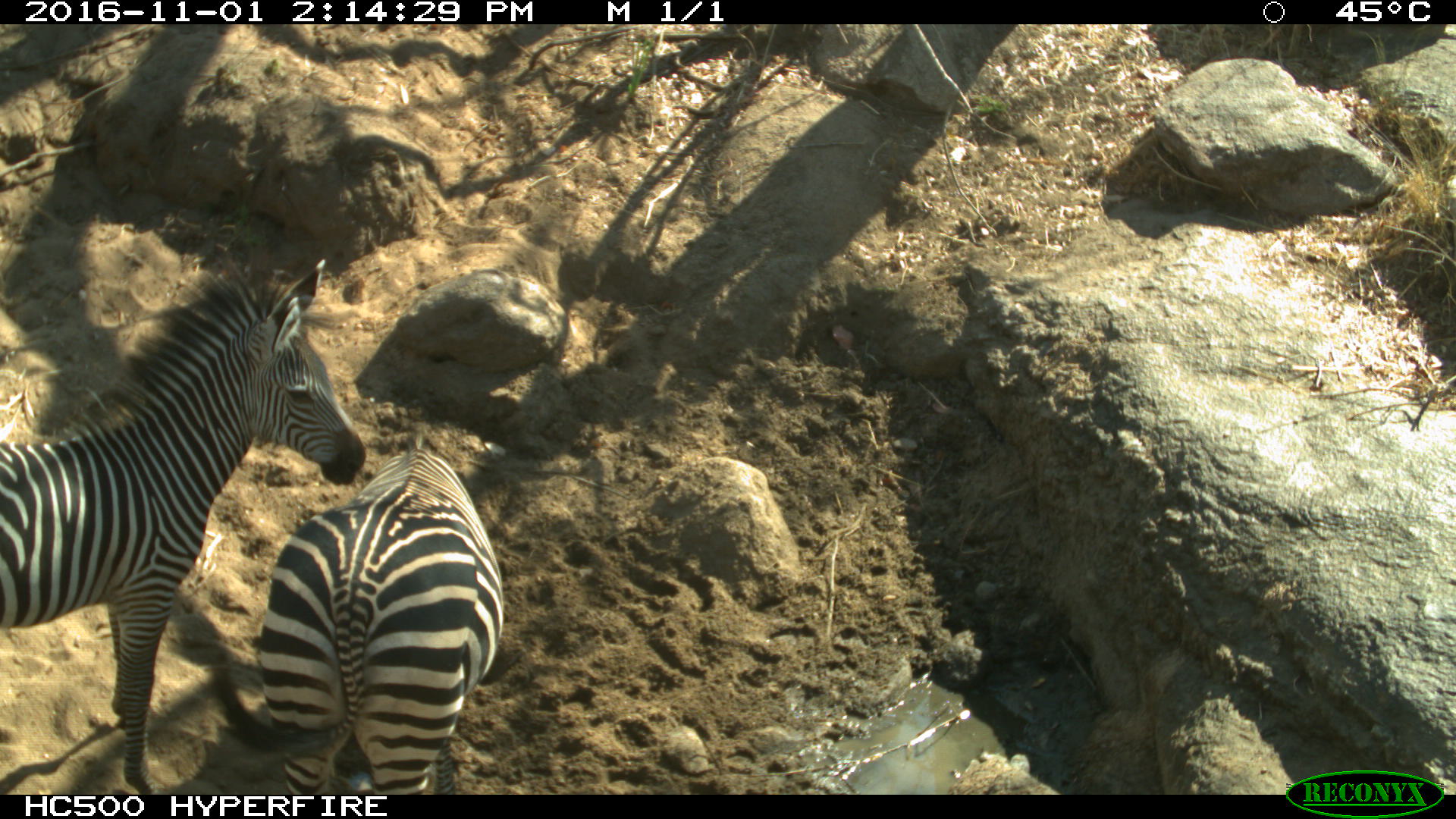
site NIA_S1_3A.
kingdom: Animalia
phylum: Chordata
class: Mammalia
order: Perissodactyla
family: Equidae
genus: Equus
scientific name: Equus quagga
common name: plains zebra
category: zebraplains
Zebraplains (plains zebra) (Equus quagga), count 2. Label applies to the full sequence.